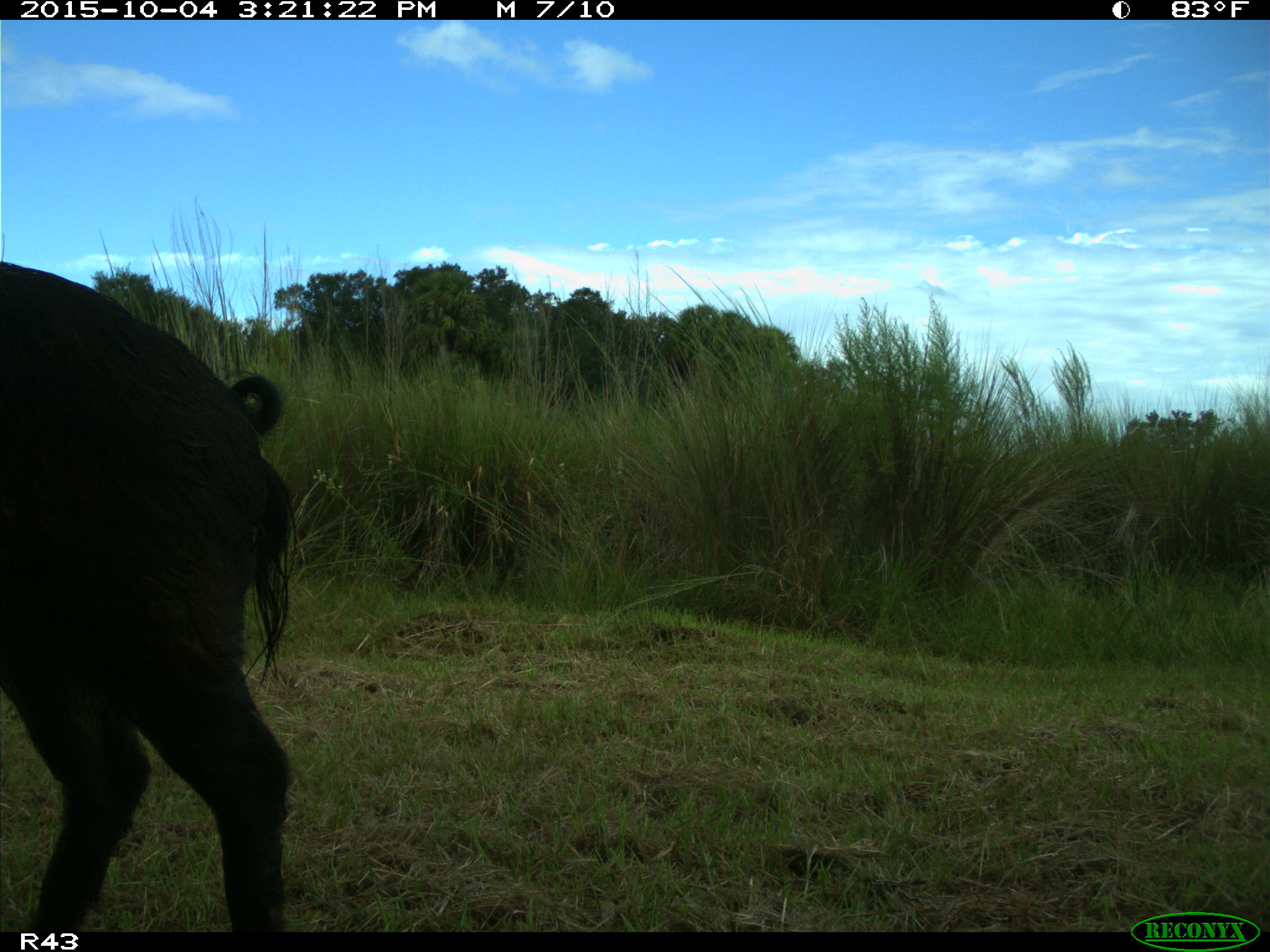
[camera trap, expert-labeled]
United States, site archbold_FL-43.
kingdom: Animalia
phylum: Chordata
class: Mammalia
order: Artiodactyla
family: Suidae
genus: Sus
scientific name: Sus scrofa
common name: wild boar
Sus scrofa (wild boar).